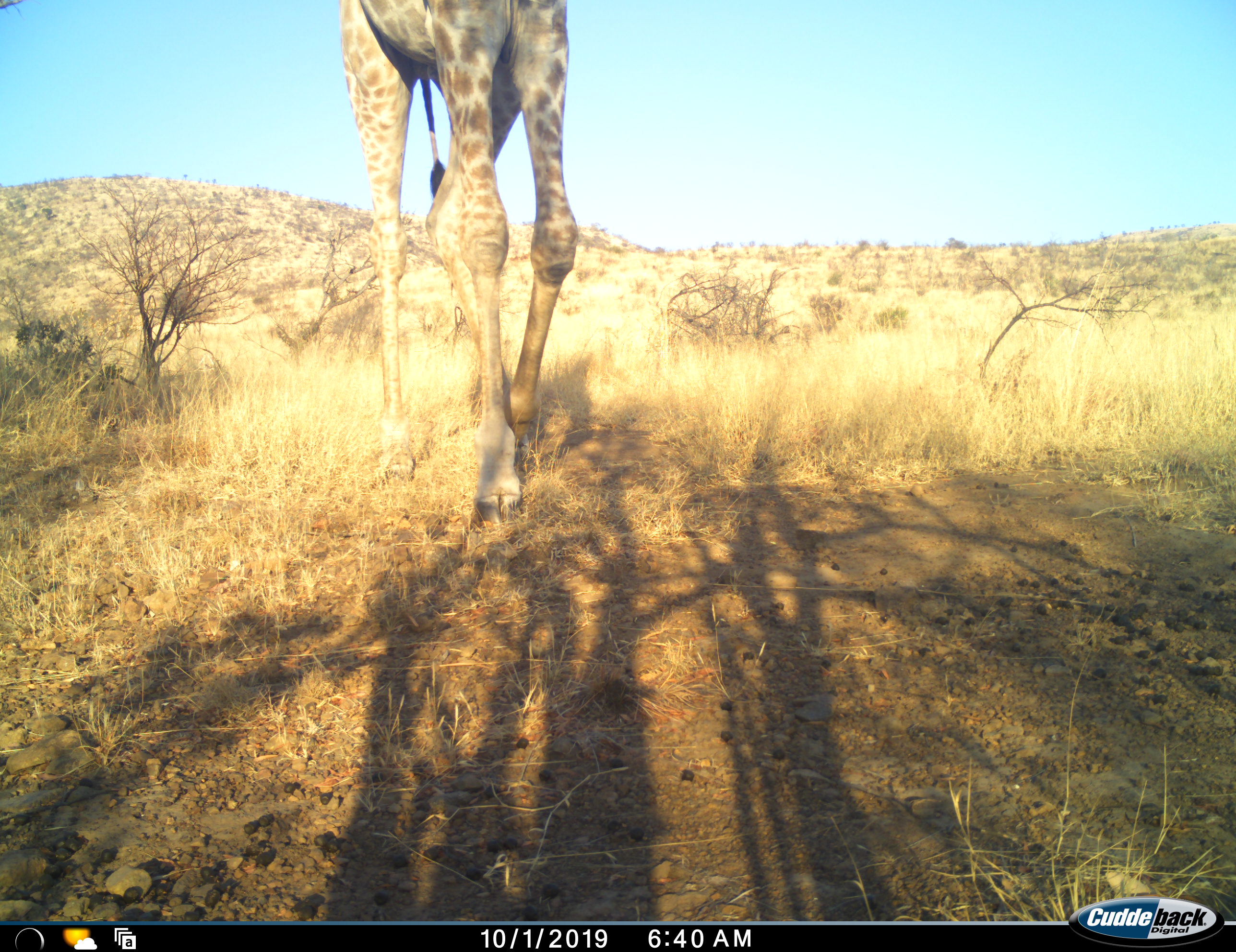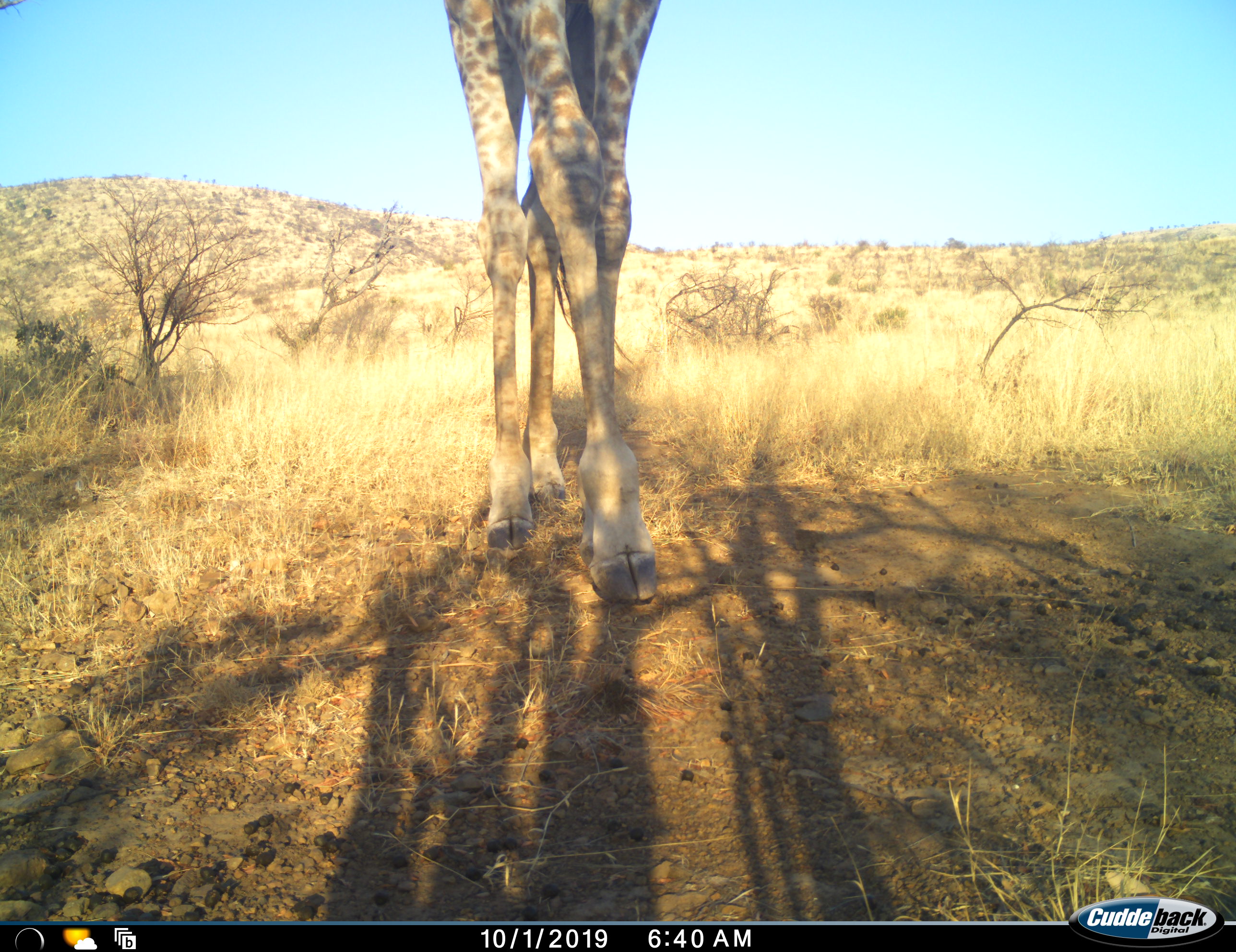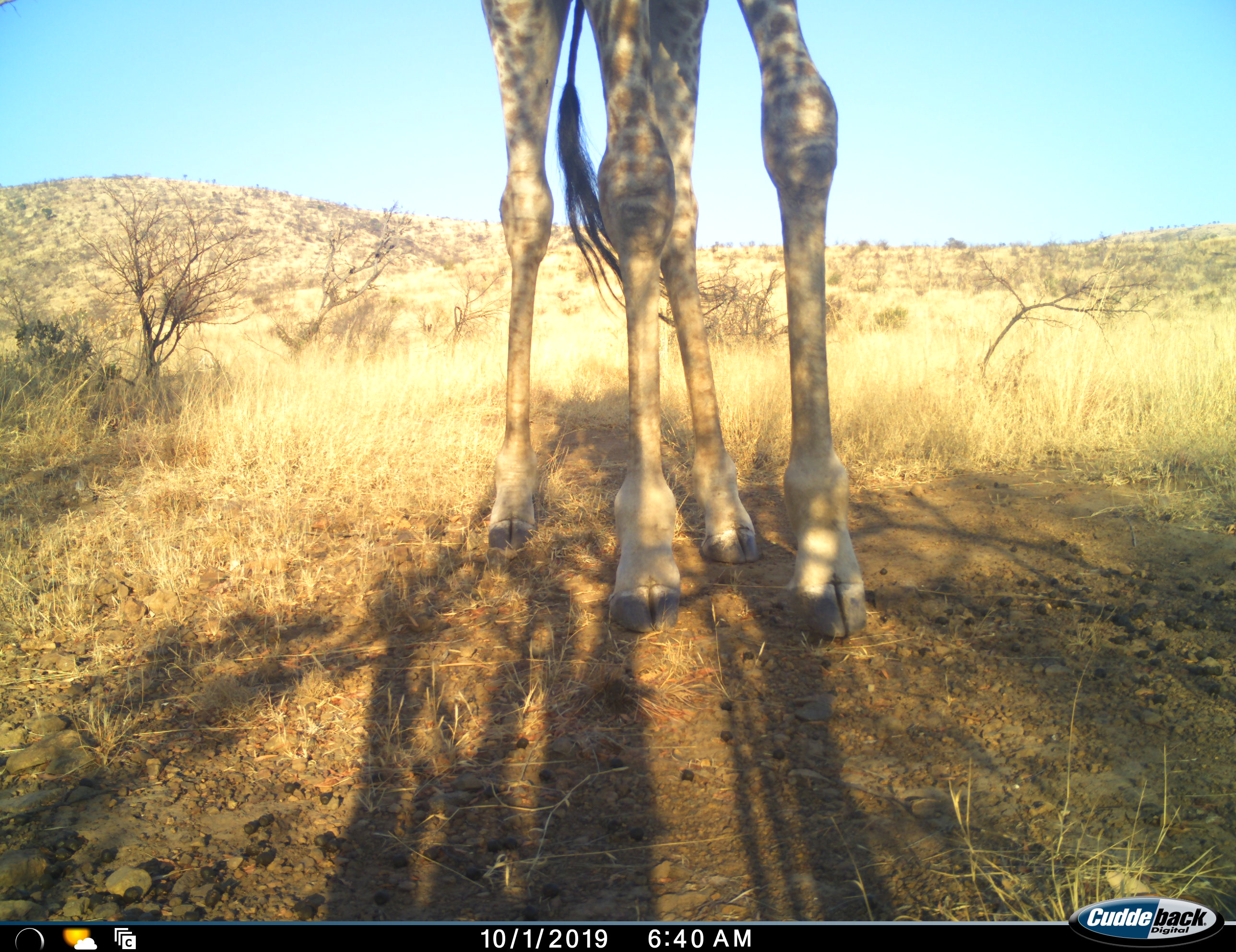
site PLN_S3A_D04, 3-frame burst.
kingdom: Animalia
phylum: Chordata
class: Mammalia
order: Artiodactyla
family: Giraffidae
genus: Giraffa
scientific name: Giraffa camelopardalis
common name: giraffe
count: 1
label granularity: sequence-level